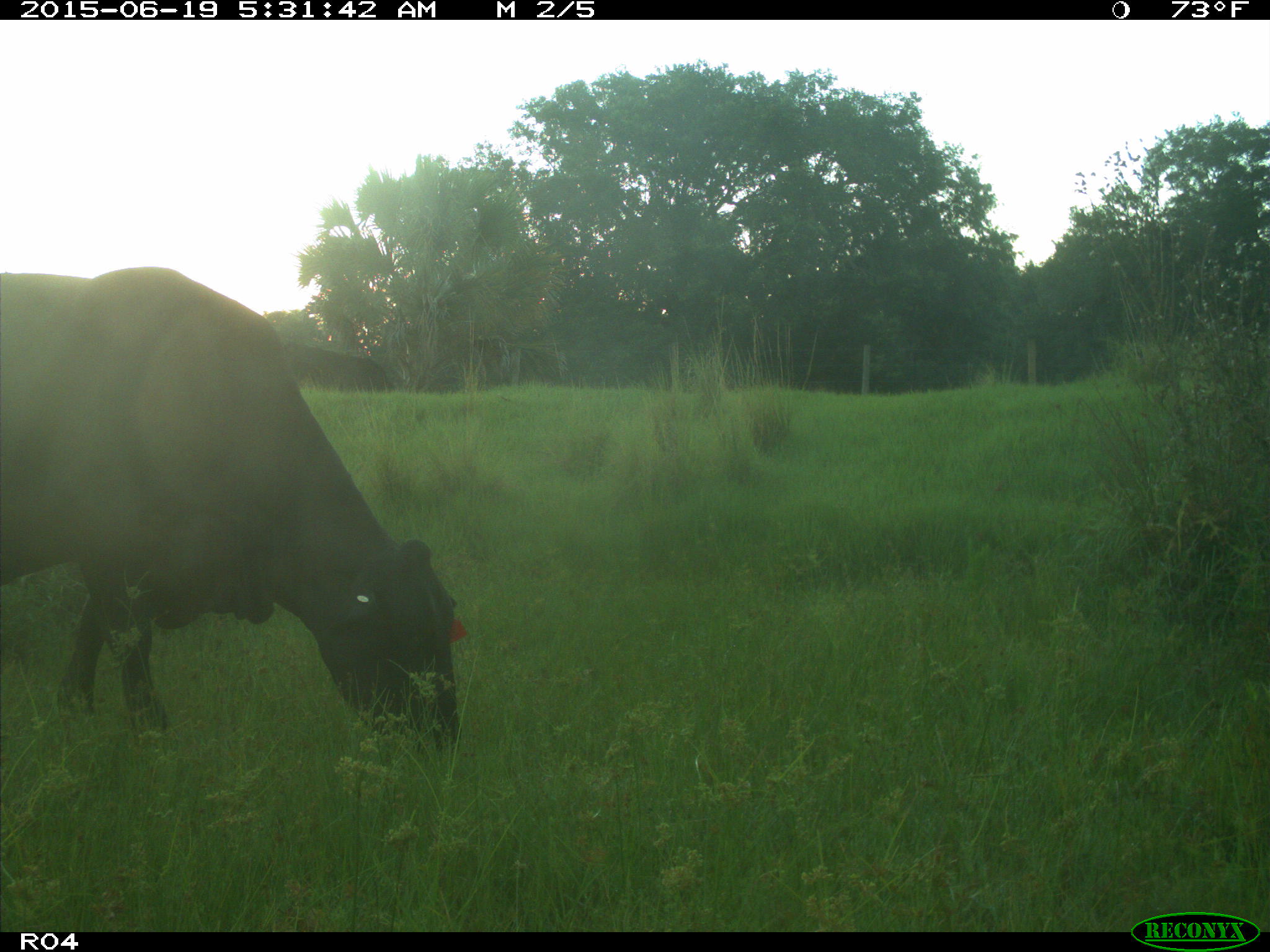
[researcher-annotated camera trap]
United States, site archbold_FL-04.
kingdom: Animalia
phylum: Chordata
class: Mammalia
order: Artiodactyla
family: Bovidae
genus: Bos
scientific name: Bos taurus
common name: domestic cow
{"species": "Bos taurus (domestic cow)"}